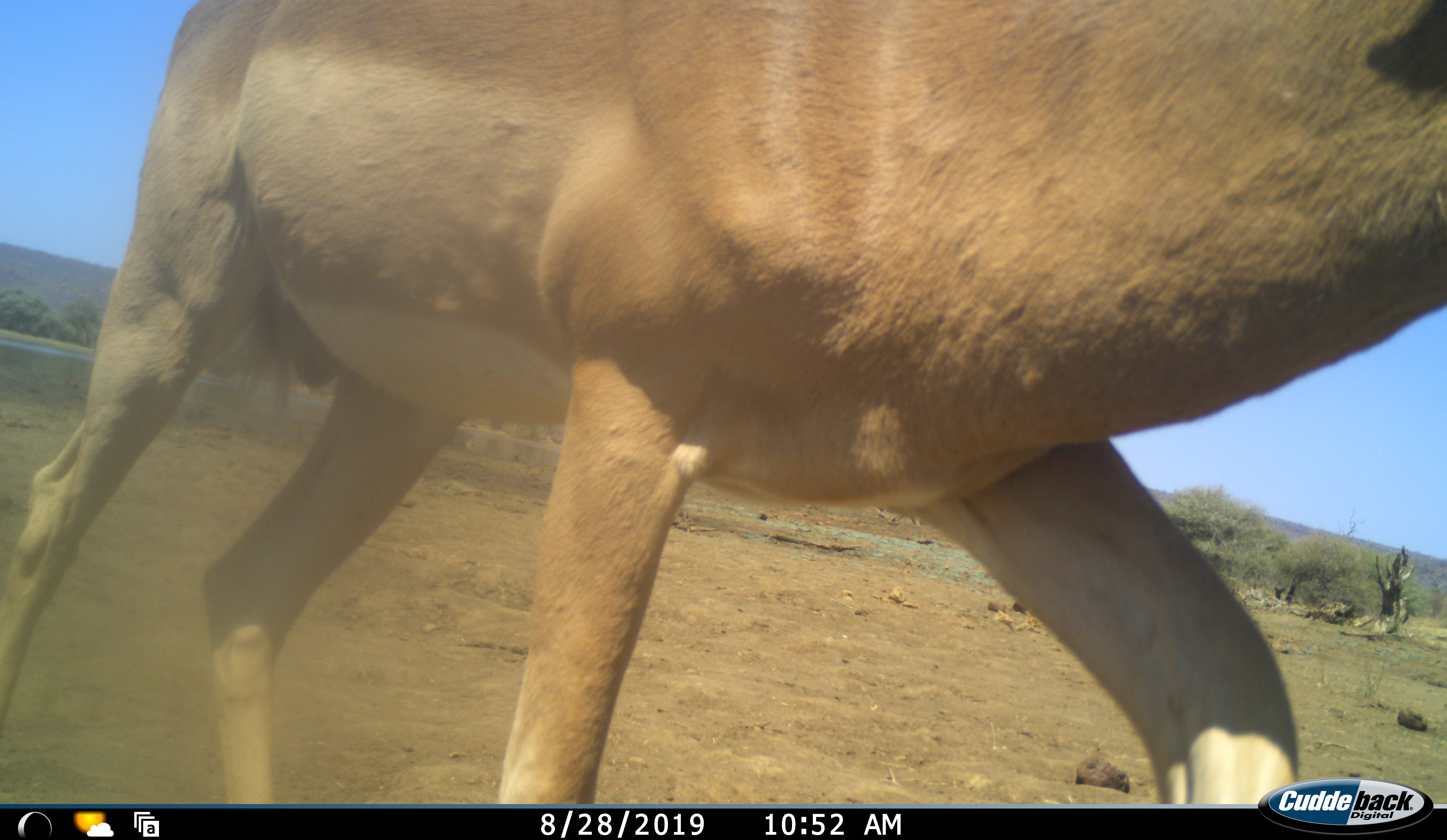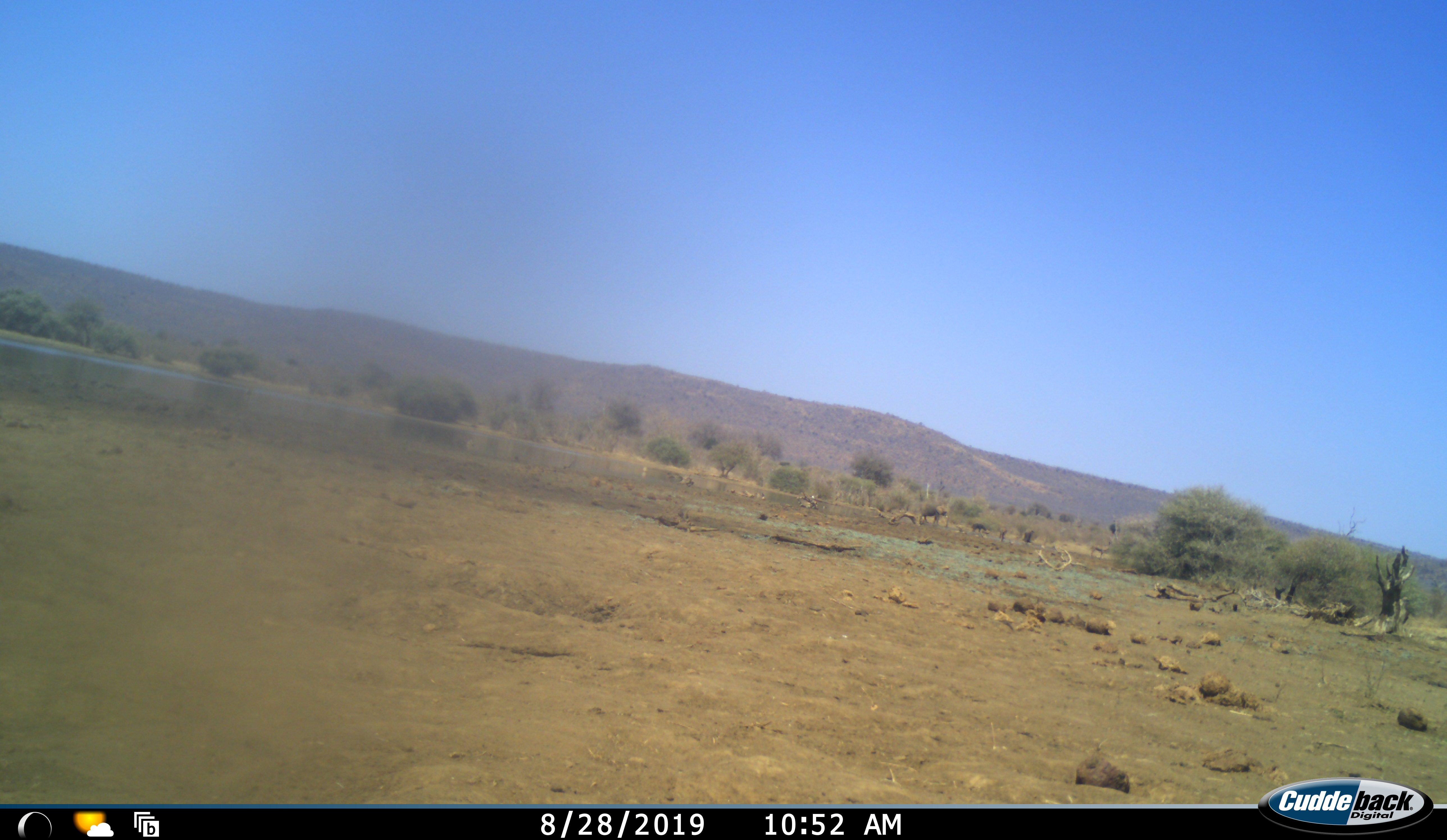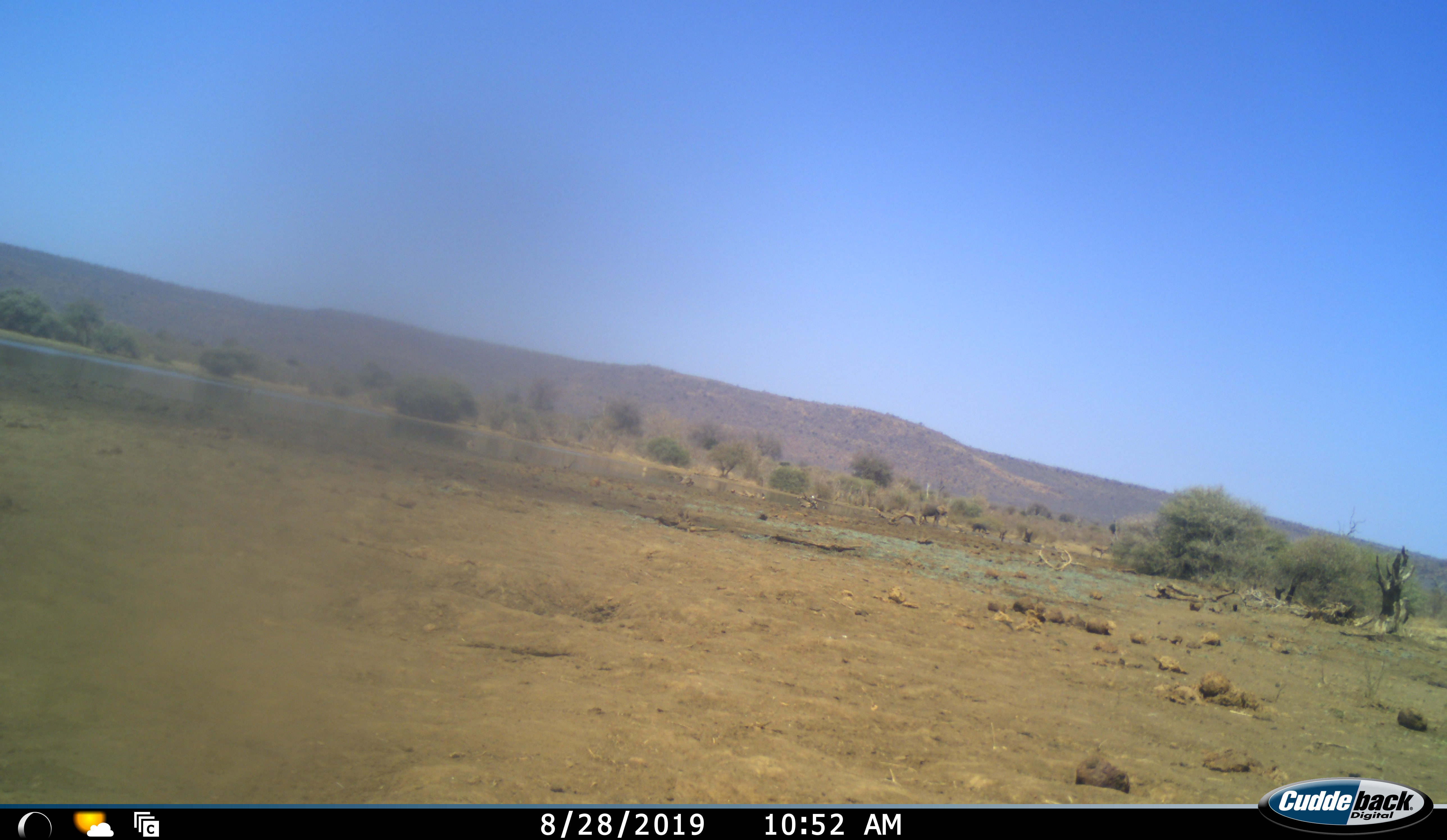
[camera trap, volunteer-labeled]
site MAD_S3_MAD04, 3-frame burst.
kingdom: Animalia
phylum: Chordata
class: Mammalia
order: Artiodactyla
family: Bovidae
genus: Aepyceros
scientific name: Aepyceros melampus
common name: impala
Impala (Aepyceros melampus), count 1. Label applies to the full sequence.